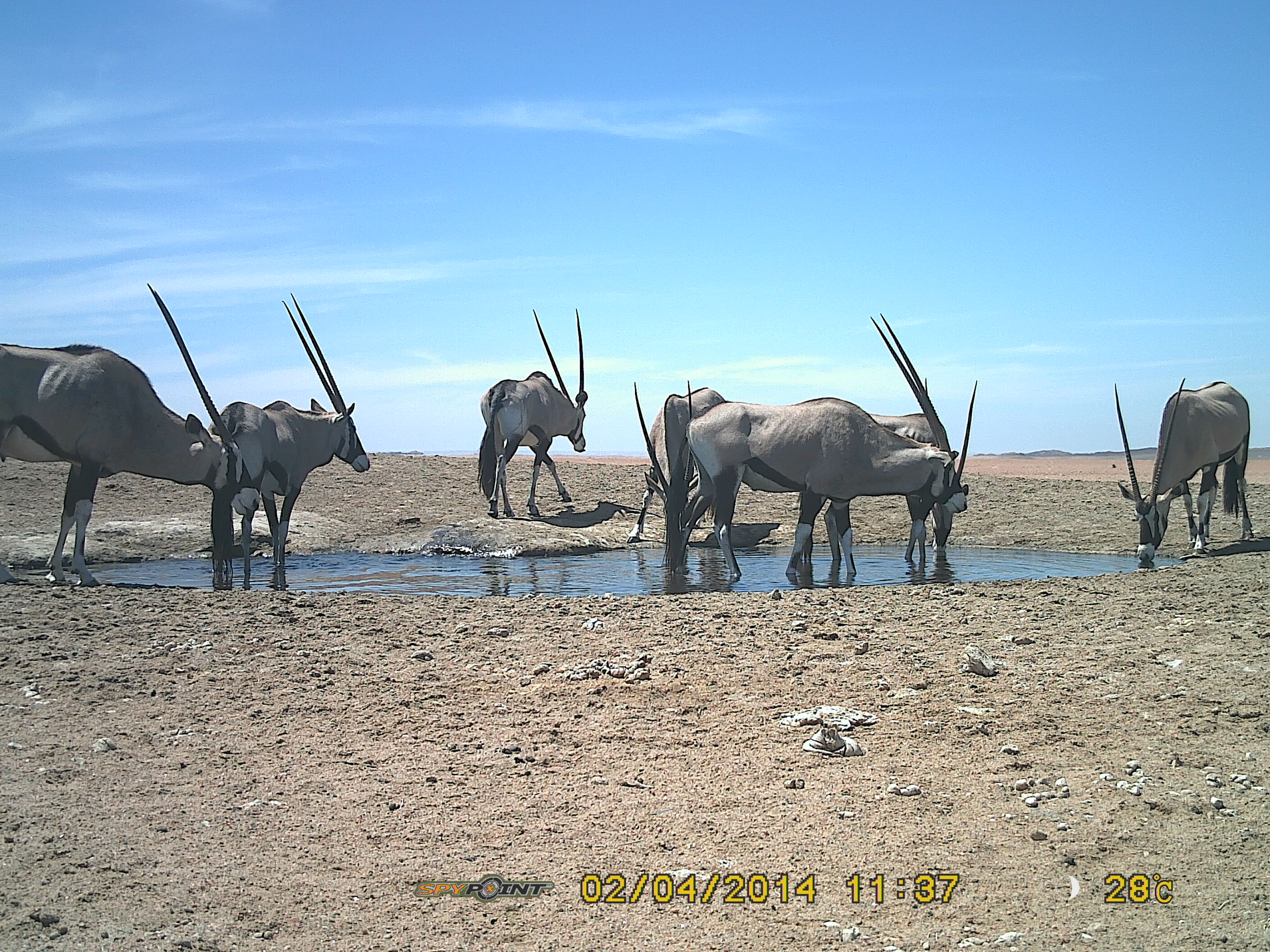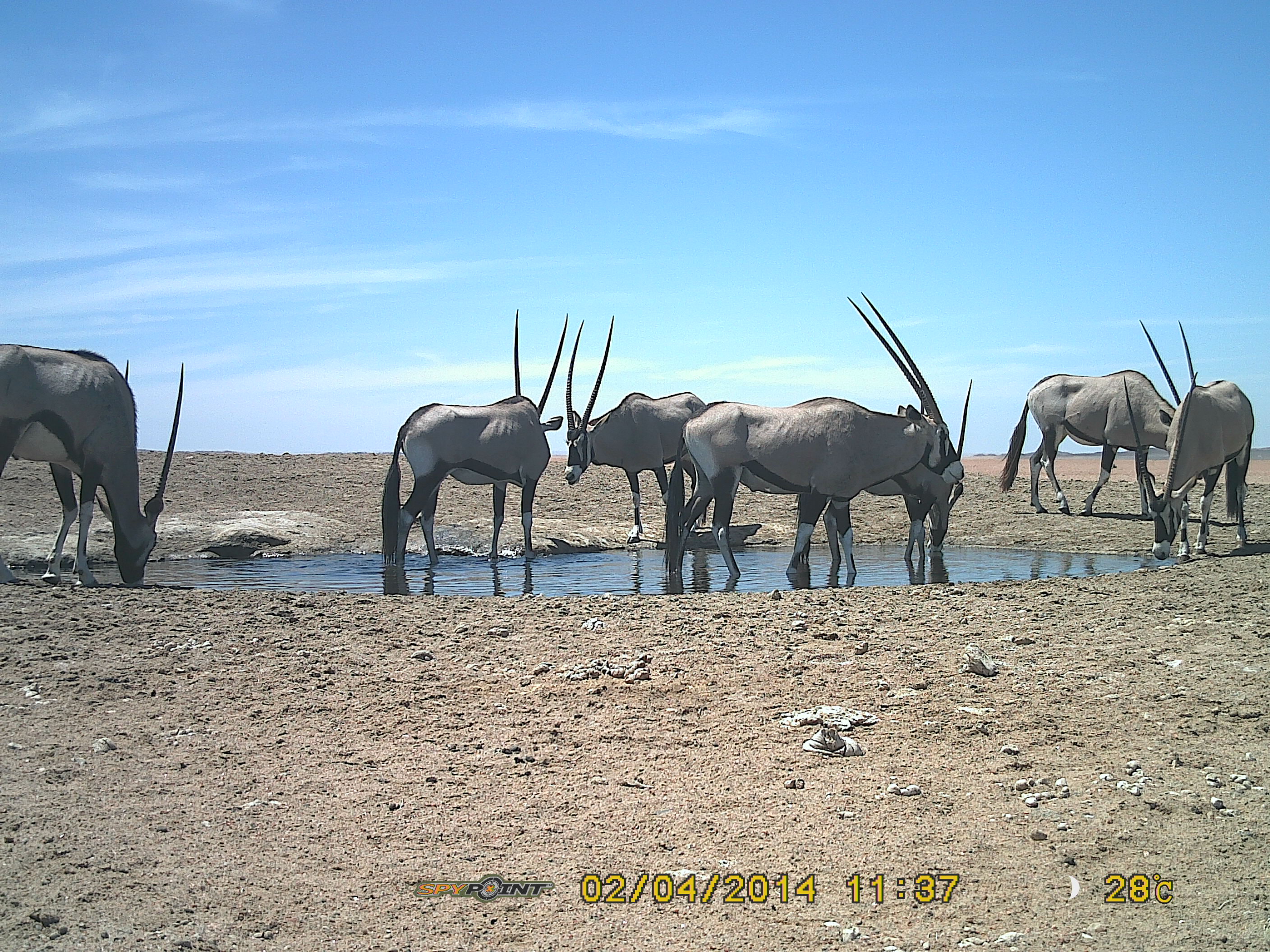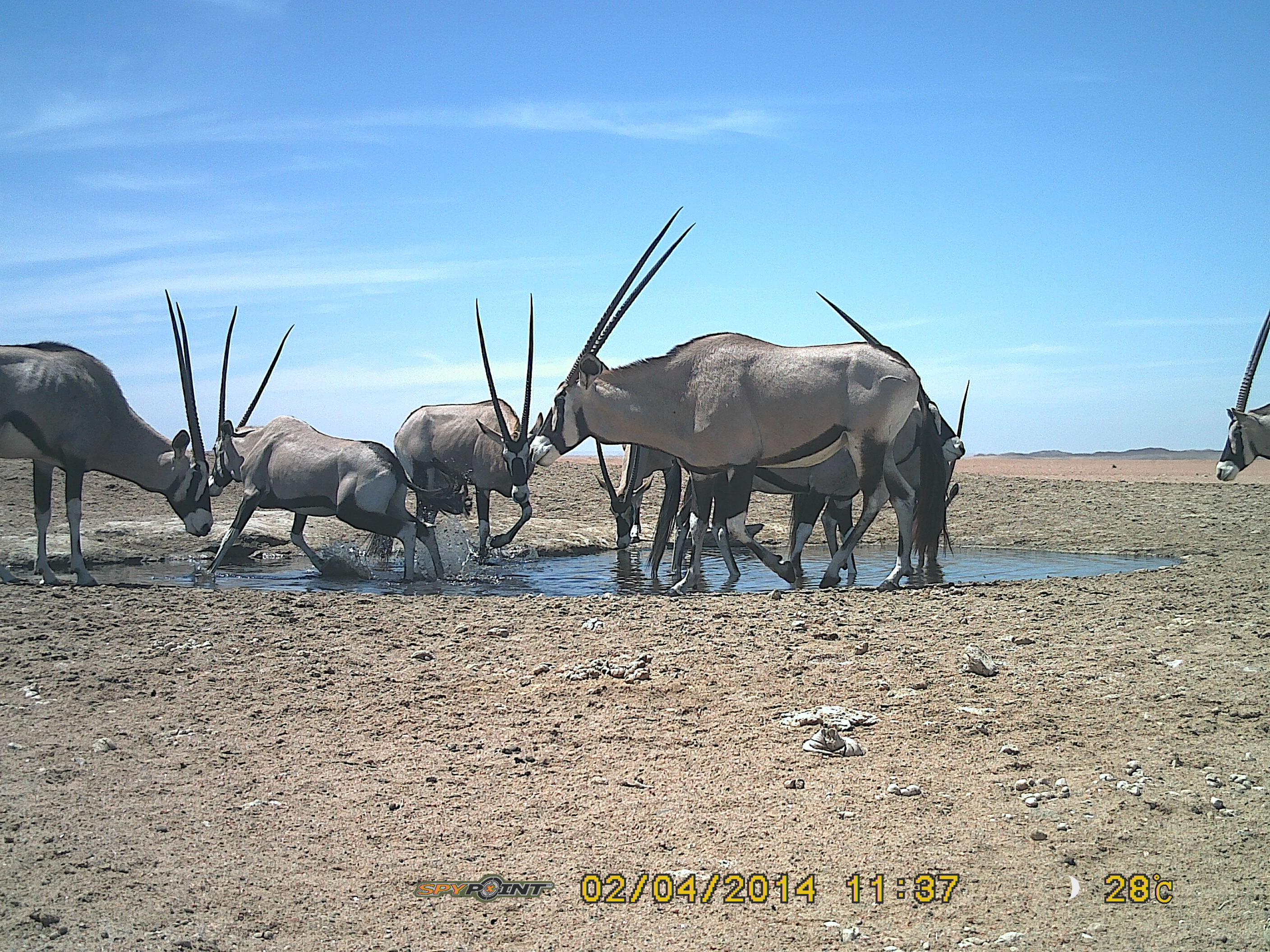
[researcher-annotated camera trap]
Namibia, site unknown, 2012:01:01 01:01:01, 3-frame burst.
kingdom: Animalia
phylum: Chordata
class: Mammalia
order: Artiodactyla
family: Bovidae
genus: Oryx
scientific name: Oryx gazella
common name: gemsbok